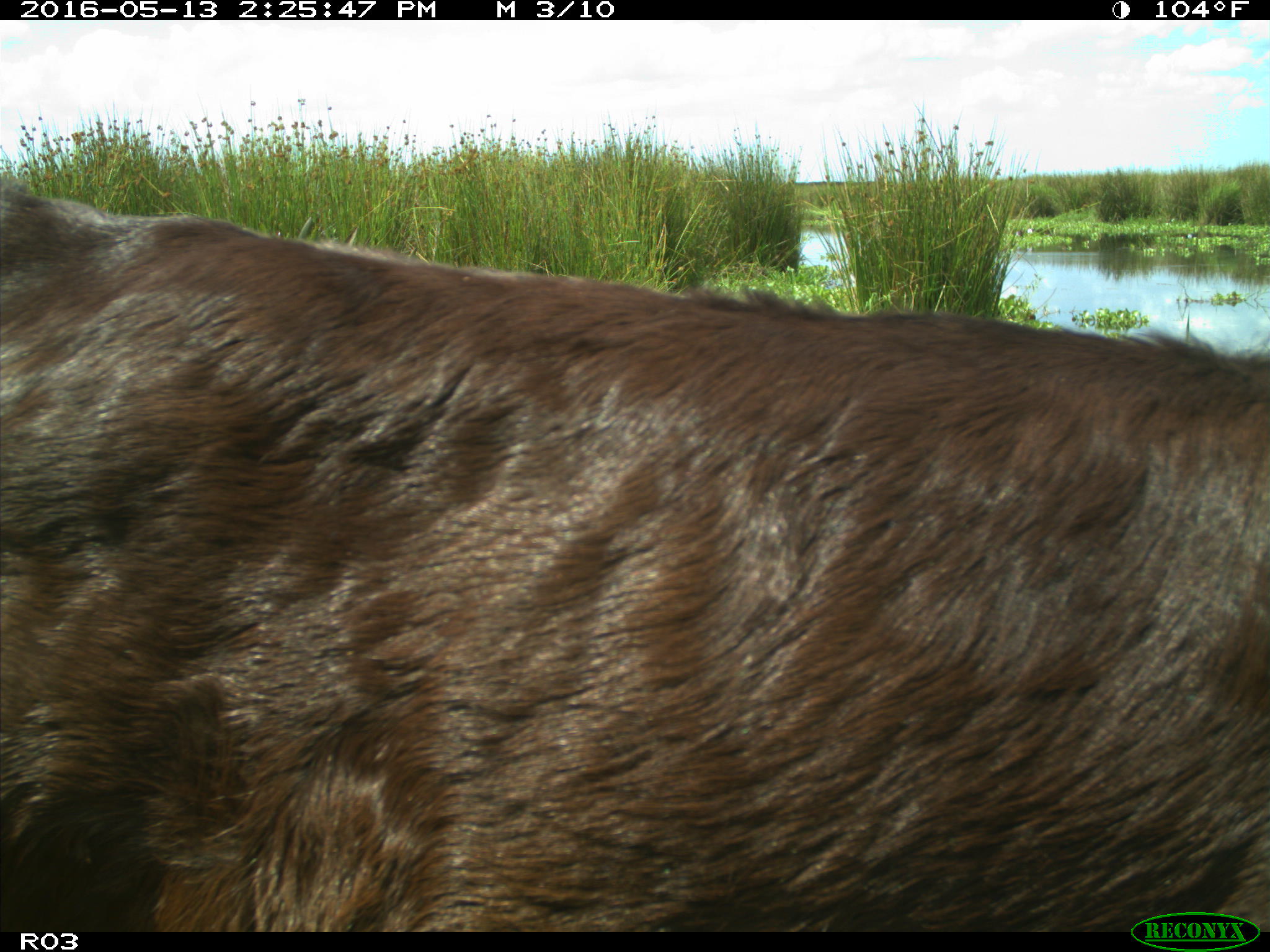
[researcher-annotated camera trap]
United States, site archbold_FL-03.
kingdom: Animalia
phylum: Chordata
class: Mammalia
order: Artiodactyla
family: Bovidae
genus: Bos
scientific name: Bos taurus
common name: domestic cow